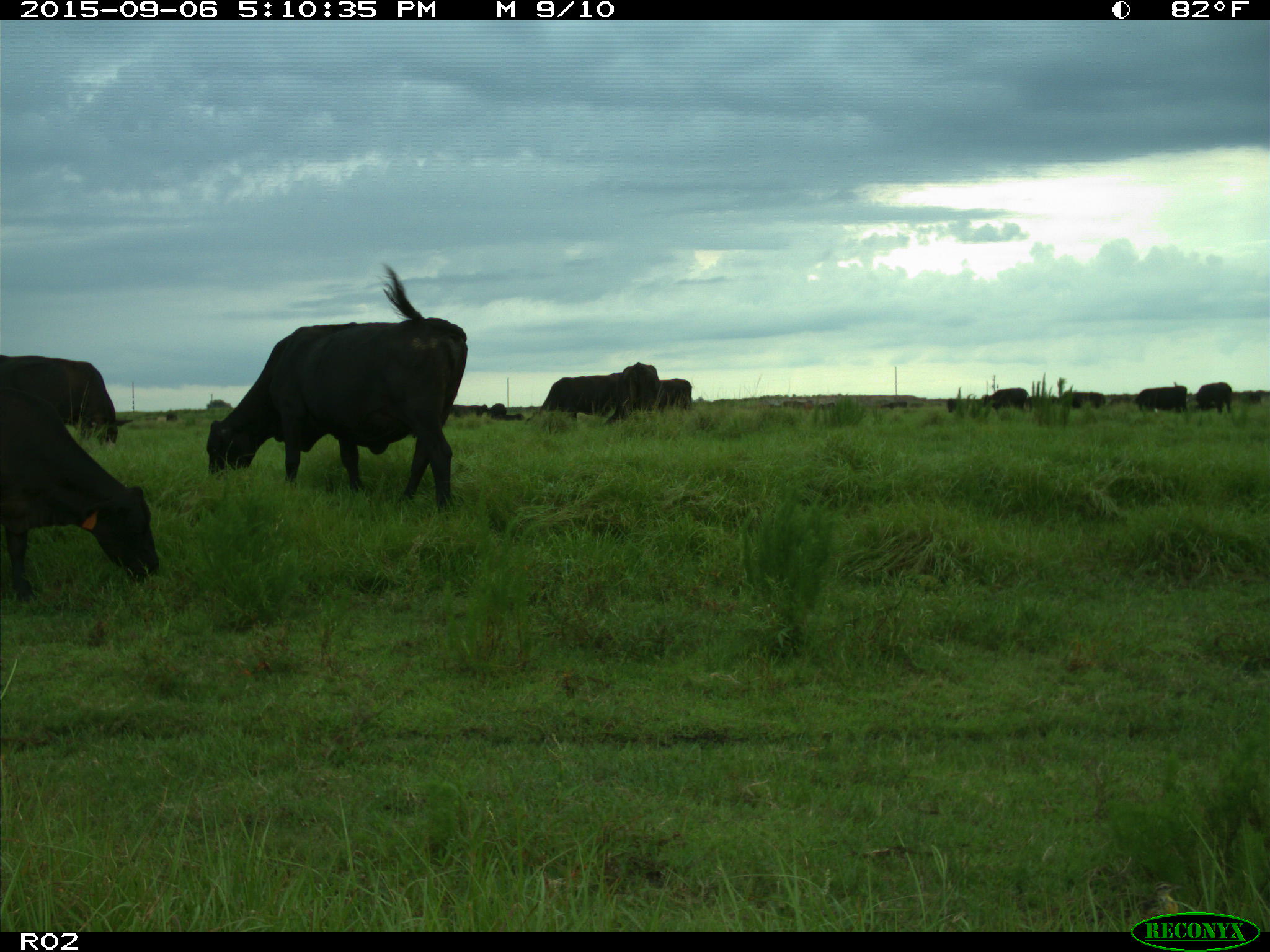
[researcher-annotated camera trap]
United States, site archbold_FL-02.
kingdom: Animalia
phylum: Chordata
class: Mammalia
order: Artiodactyla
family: Bovidae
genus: Bos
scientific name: Bos taurus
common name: domestic cow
Bos taurus (domestic cow).